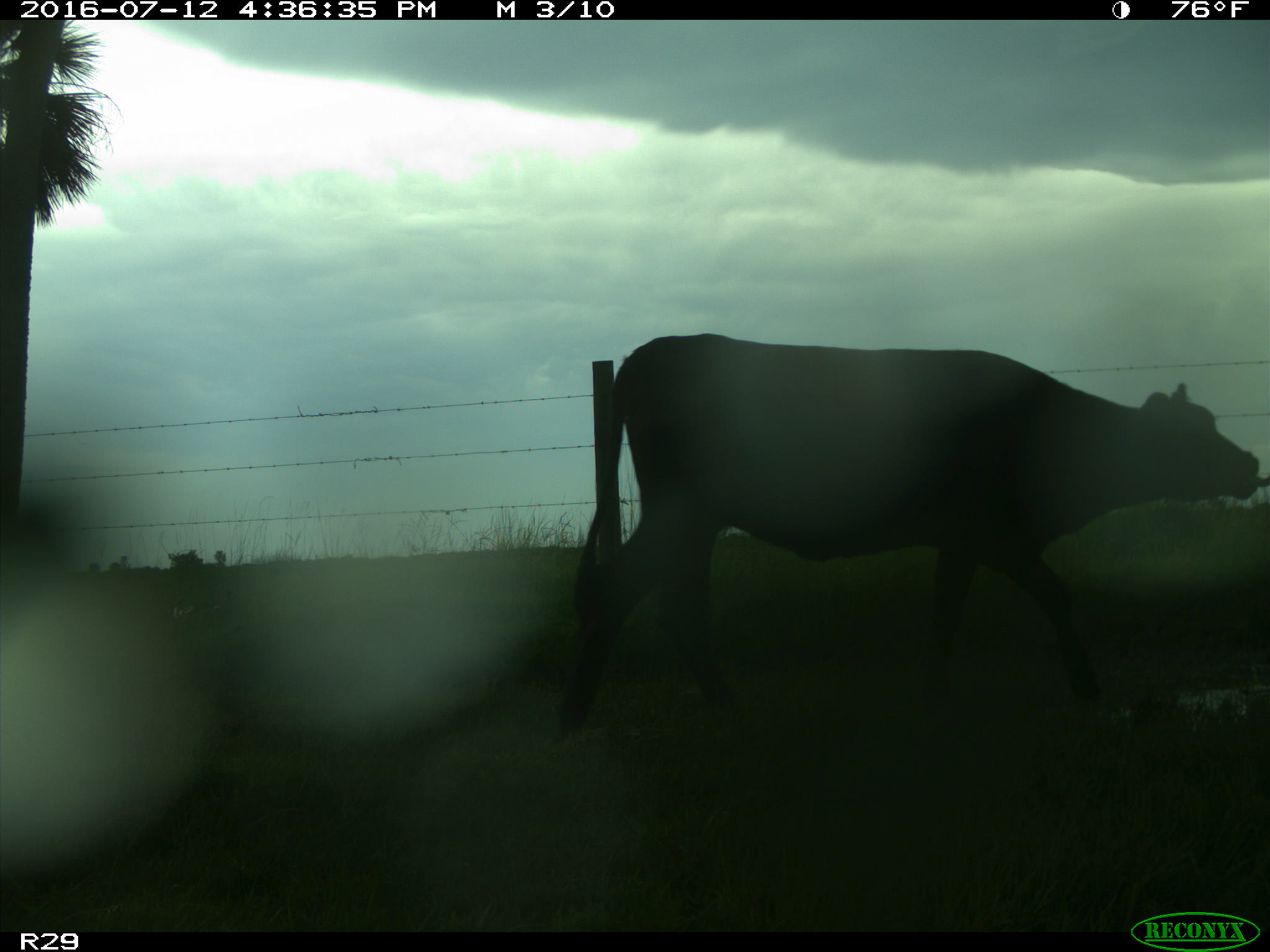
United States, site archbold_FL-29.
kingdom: Animalia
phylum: Chordata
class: Mammalia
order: Artiodactyla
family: Bovidae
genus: Bos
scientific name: Bos taurus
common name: domestic cow